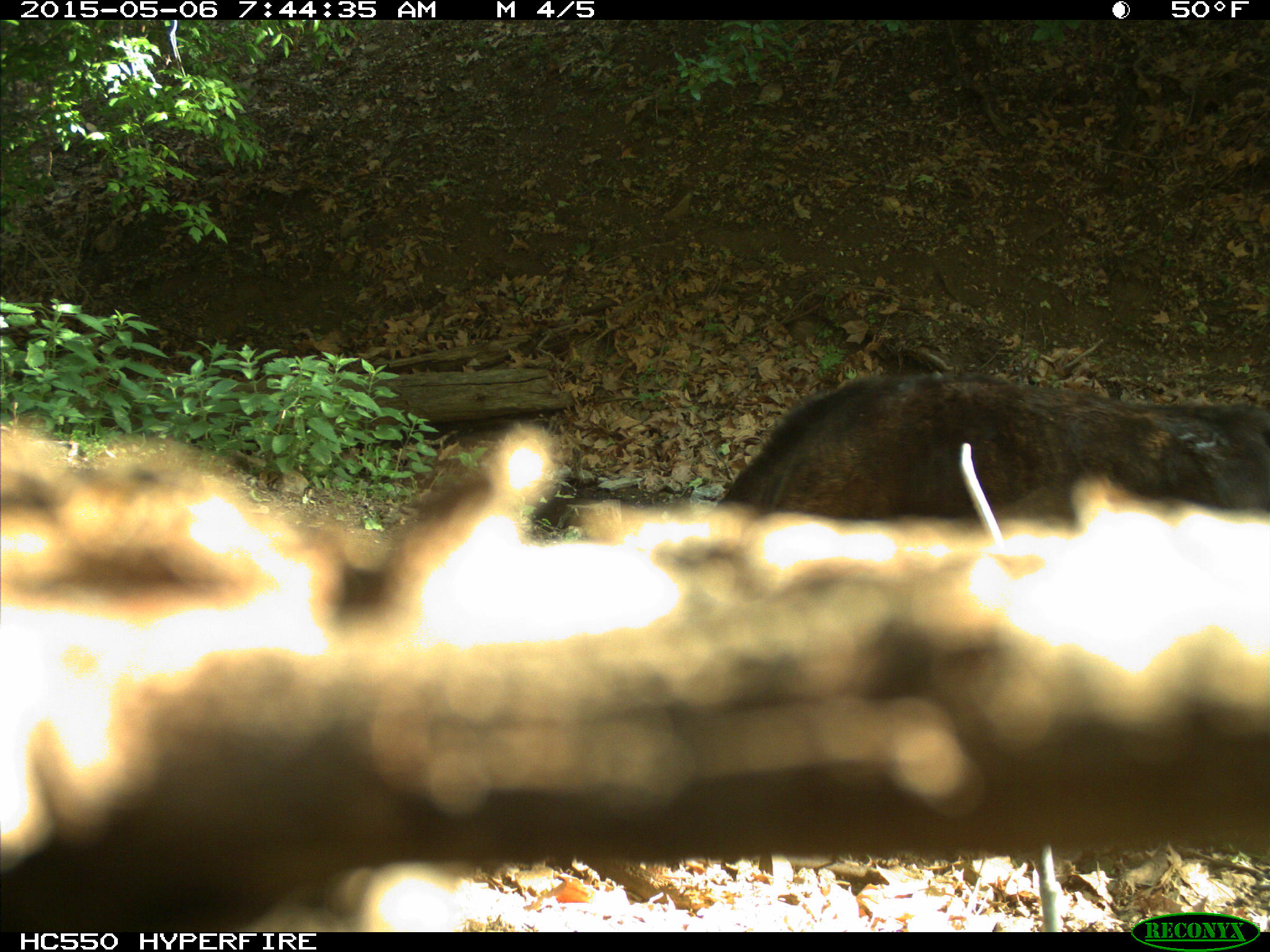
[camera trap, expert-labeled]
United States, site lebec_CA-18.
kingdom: Animalia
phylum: Chordata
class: Mammalia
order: Artiodactyla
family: Bovidae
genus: Bos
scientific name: Bos taurus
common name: domestic cow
Bos taurus (domestic cow).